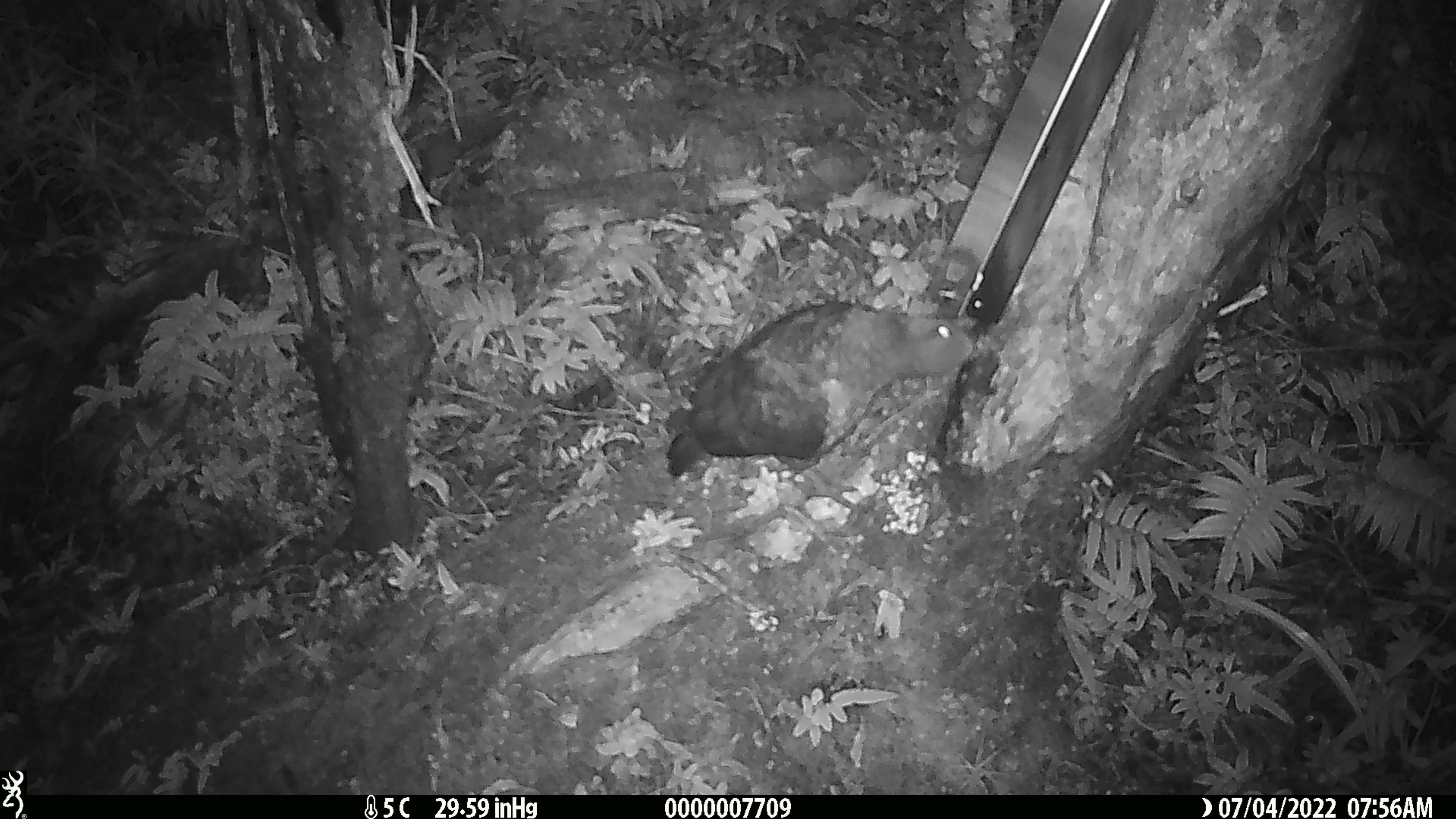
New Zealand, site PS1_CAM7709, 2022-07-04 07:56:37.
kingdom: Animalia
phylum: Chordata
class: Aves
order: Psittaciformes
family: Strigopidae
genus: Nestor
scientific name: Nestor notabilis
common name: kea